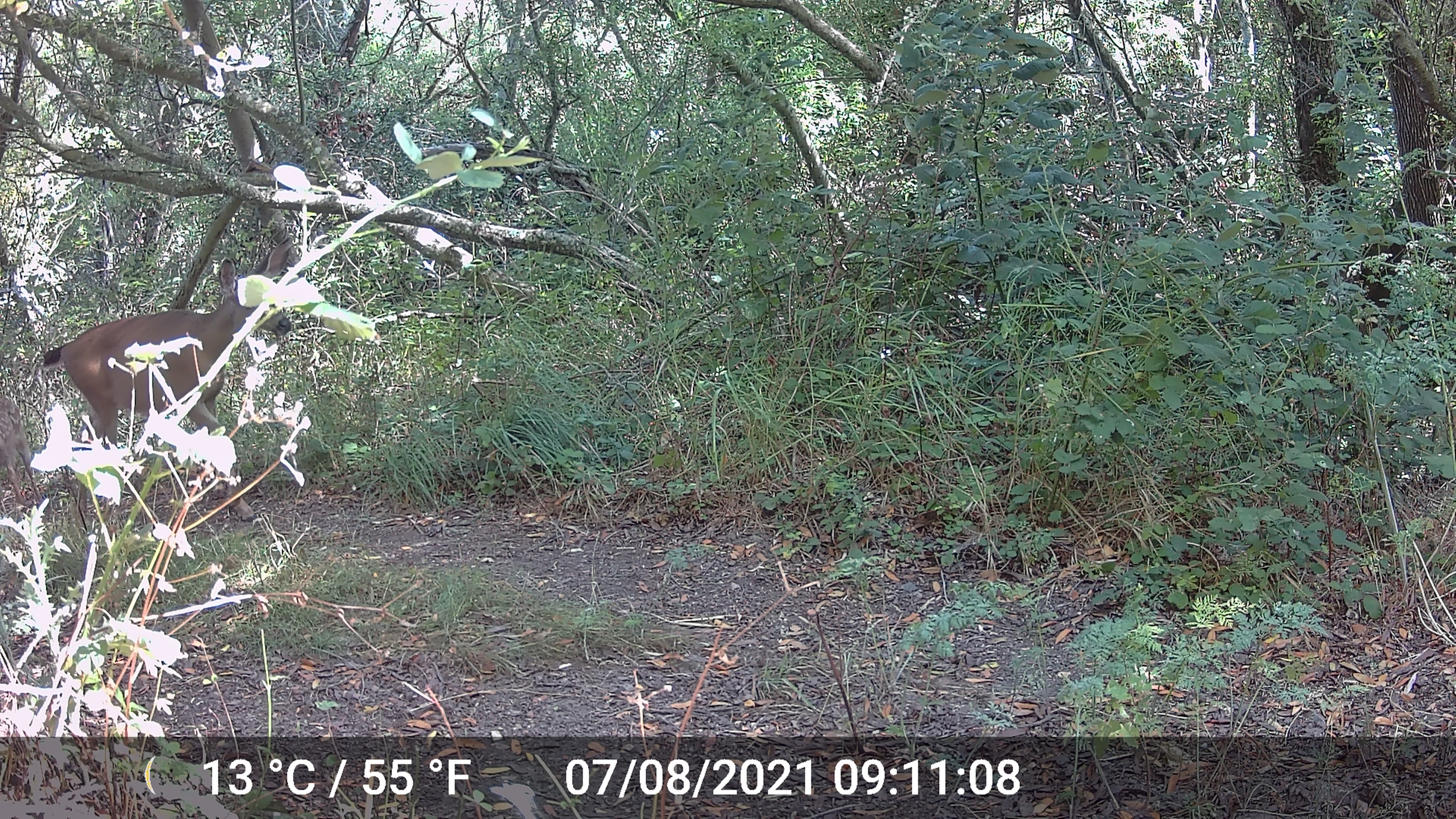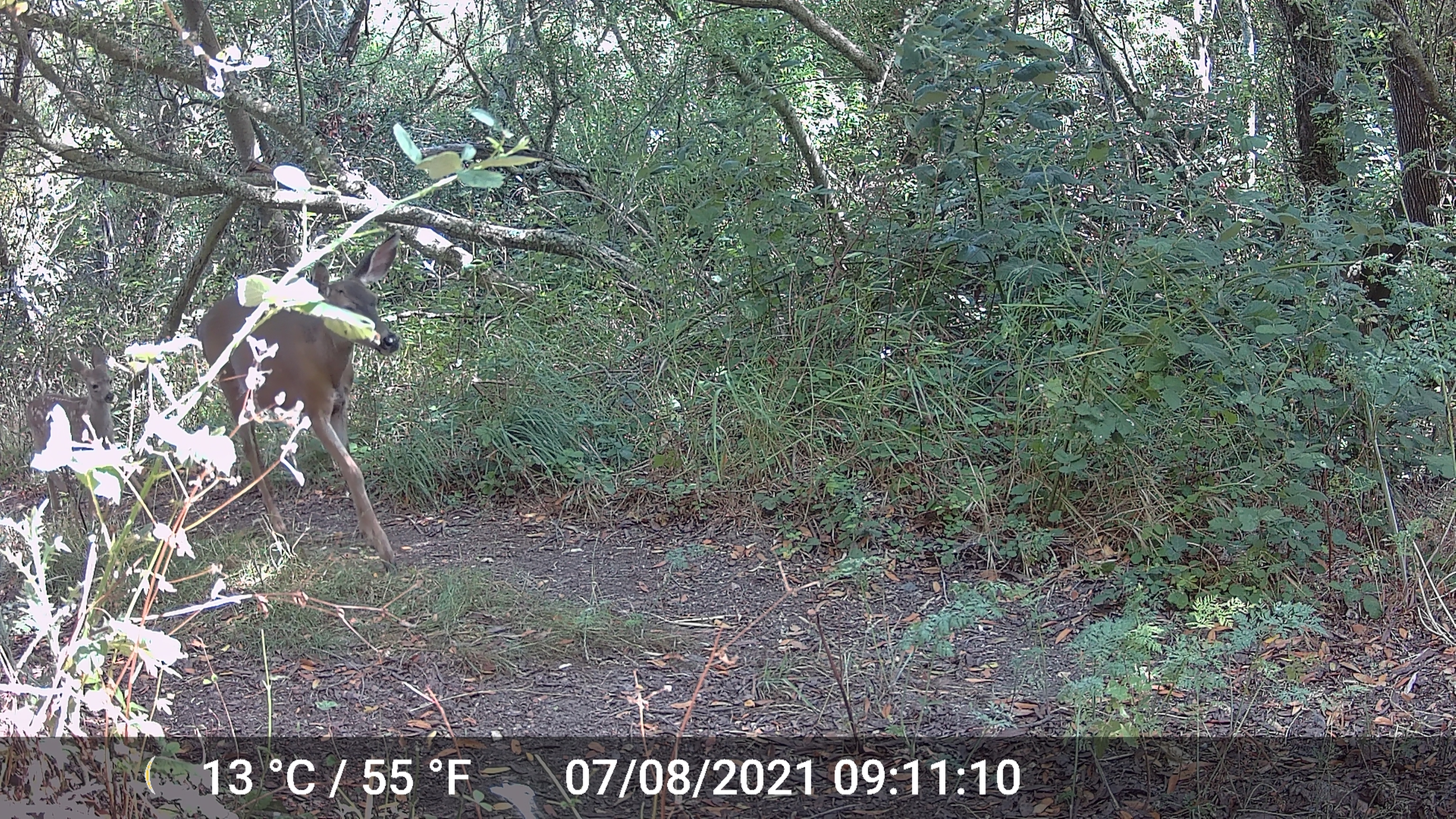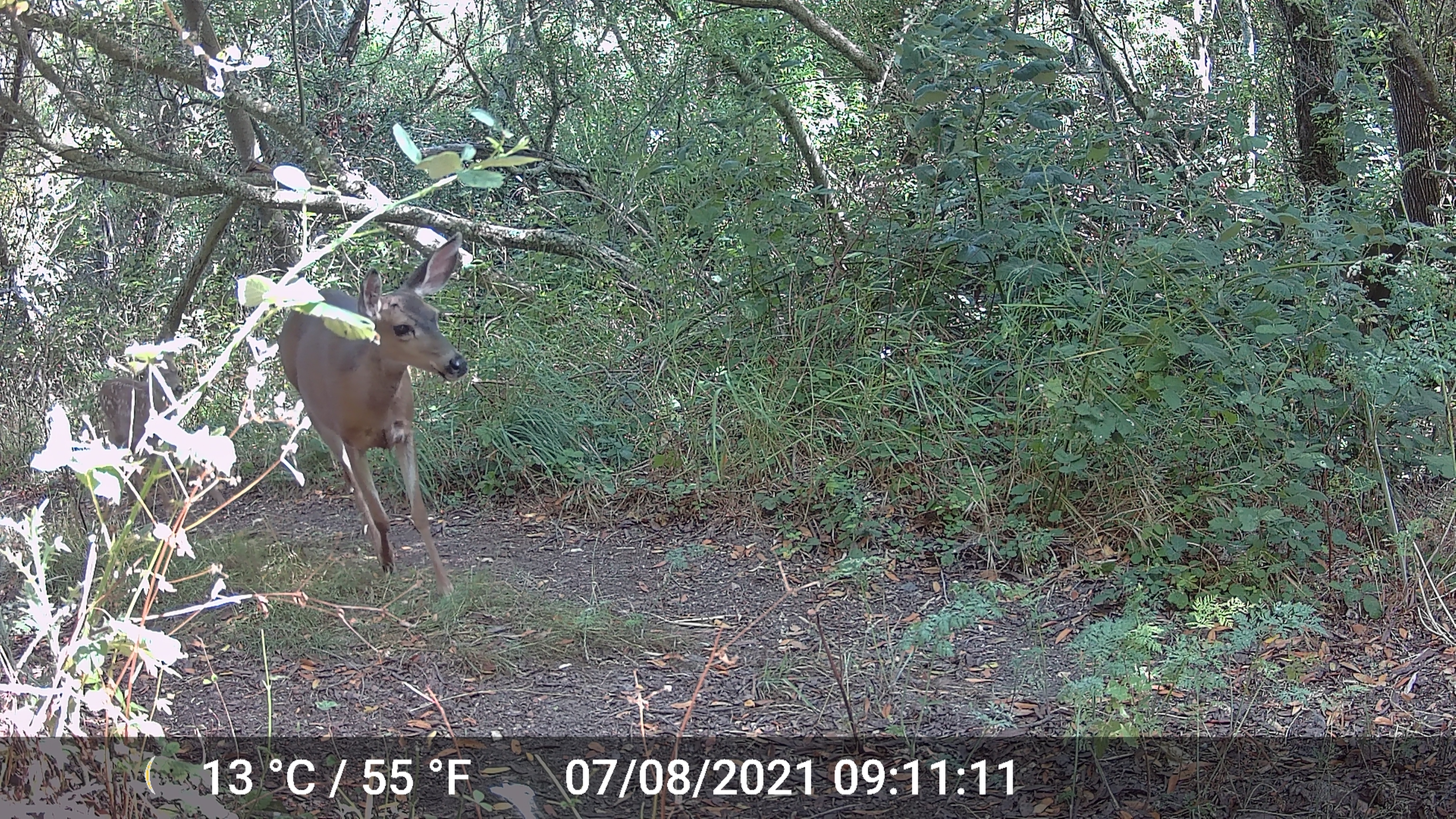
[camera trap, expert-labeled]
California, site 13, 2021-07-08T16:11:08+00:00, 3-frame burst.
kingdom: Animalia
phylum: Chordata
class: Mammalia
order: Artiodactyla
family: Cervidae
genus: Odocoileus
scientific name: Odocoileus hemionus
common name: mule deer